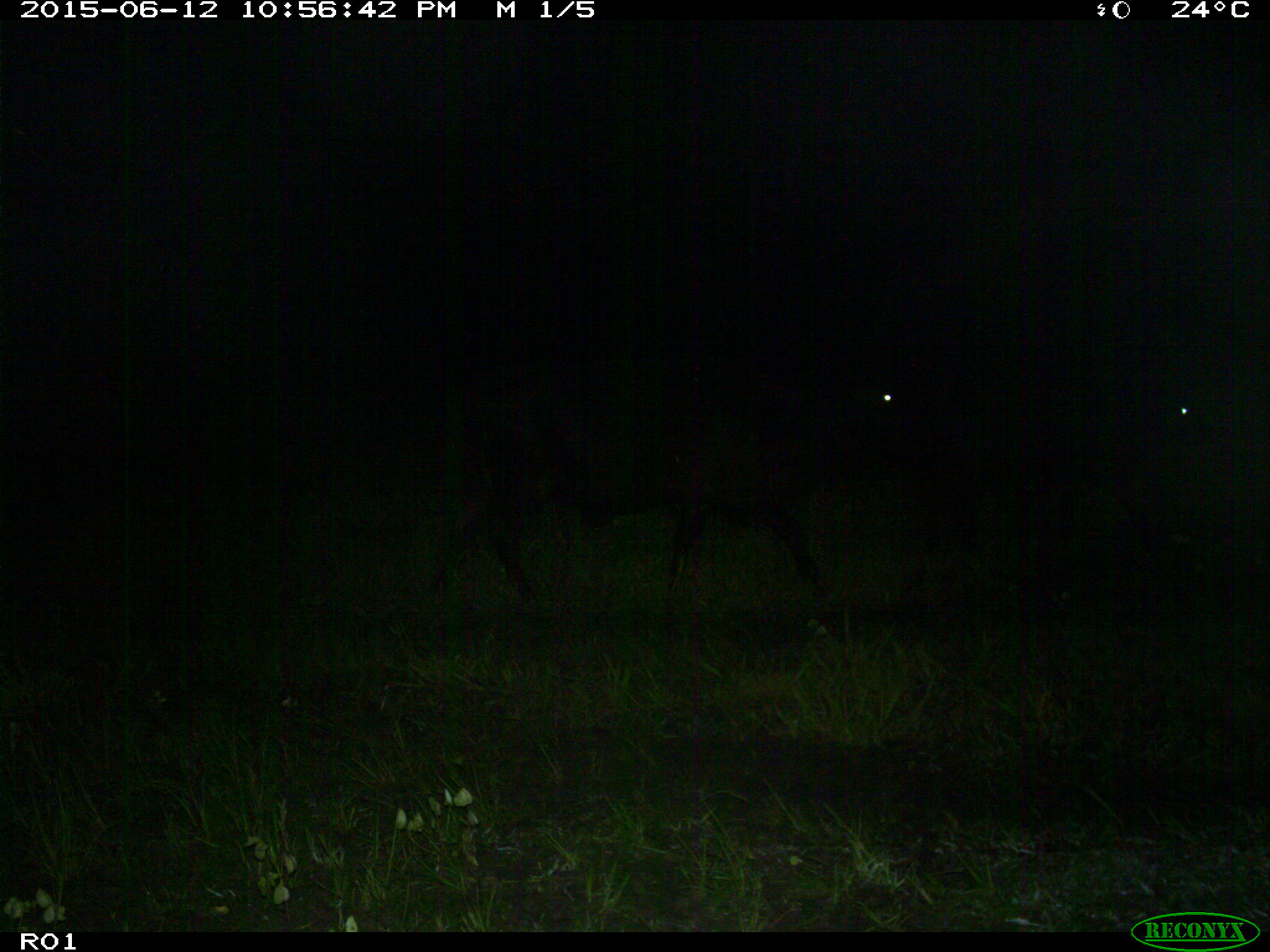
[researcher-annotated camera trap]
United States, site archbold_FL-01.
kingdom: Animalia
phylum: Chordata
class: Mammalia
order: Artiodactyla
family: Bovidae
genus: Bos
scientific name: Bos taurus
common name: domestic cow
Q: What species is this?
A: Bos taurus (domestic cow).